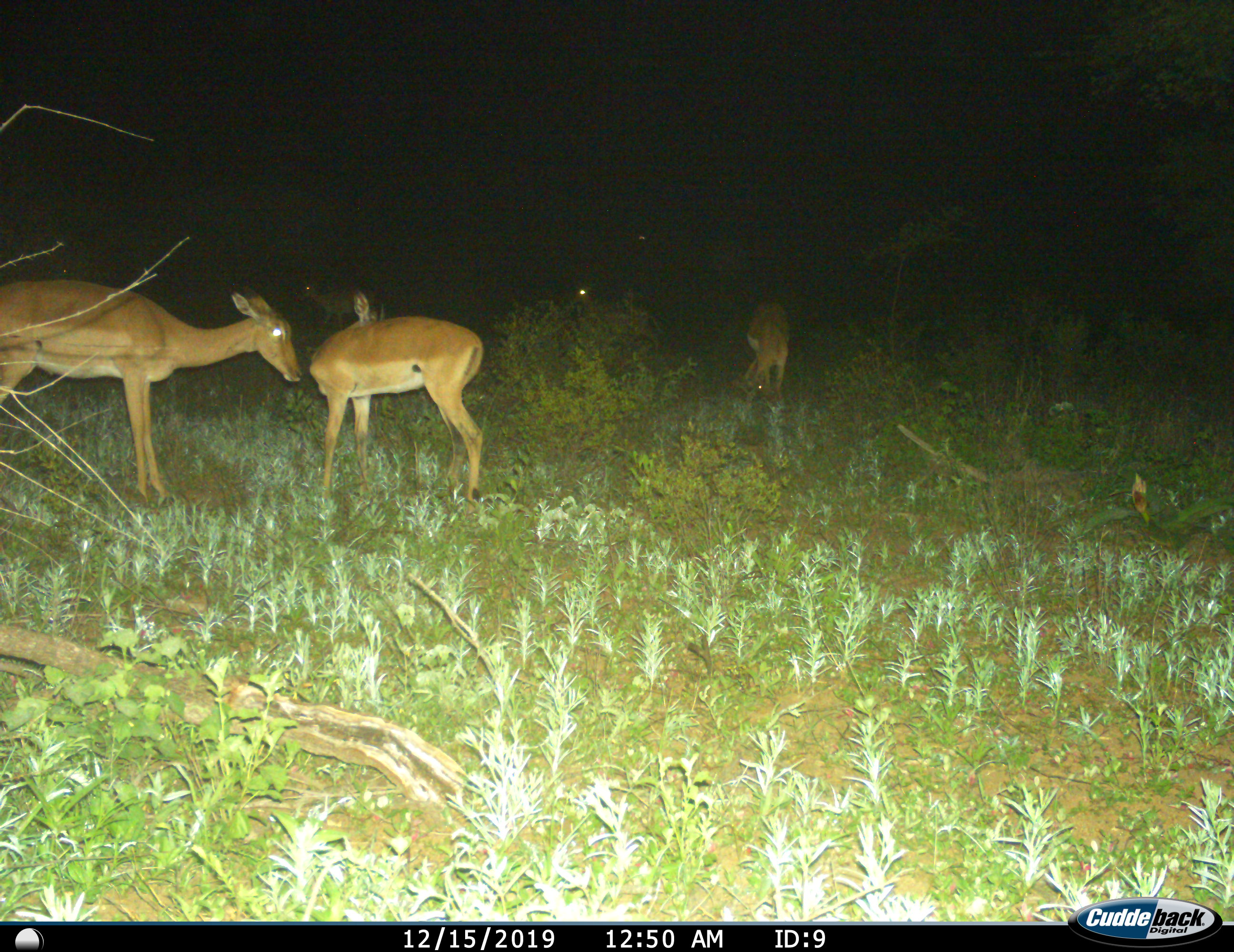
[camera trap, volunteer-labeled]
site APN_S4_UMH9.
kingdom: Animalia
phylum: Chordata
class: Mammalia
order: Artiodactyla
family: Bovidae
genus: Aepyceros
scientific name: Aepyceros melampus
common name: impala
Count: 4.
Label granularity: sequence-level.